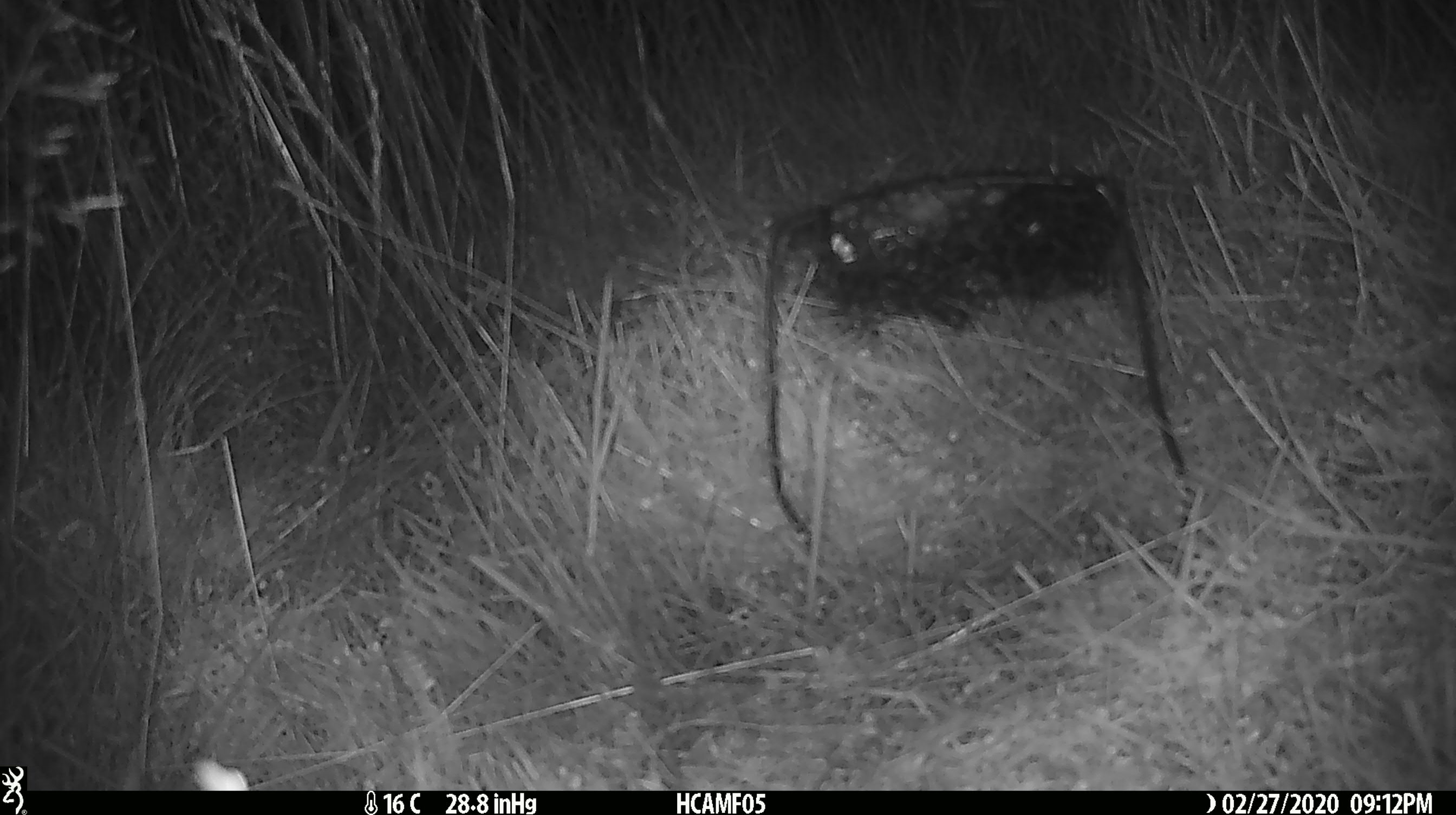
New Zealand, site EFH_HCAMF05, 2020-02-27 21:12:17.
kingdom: Animalia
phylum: Chordata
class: Mammalia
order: Rodentia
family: Muridae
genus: Mus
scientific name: Mus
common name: mouse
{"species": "mouse (Mus)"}